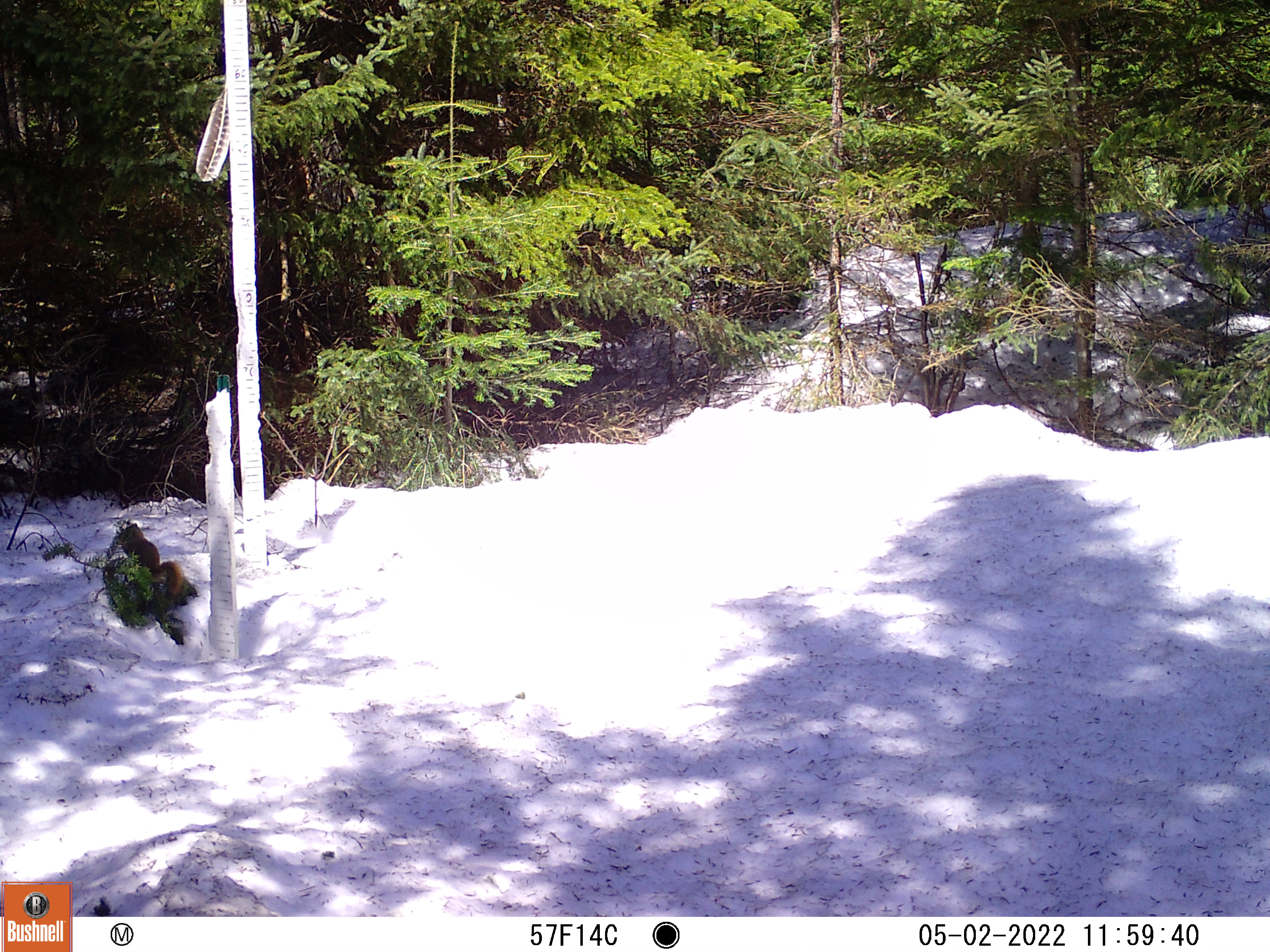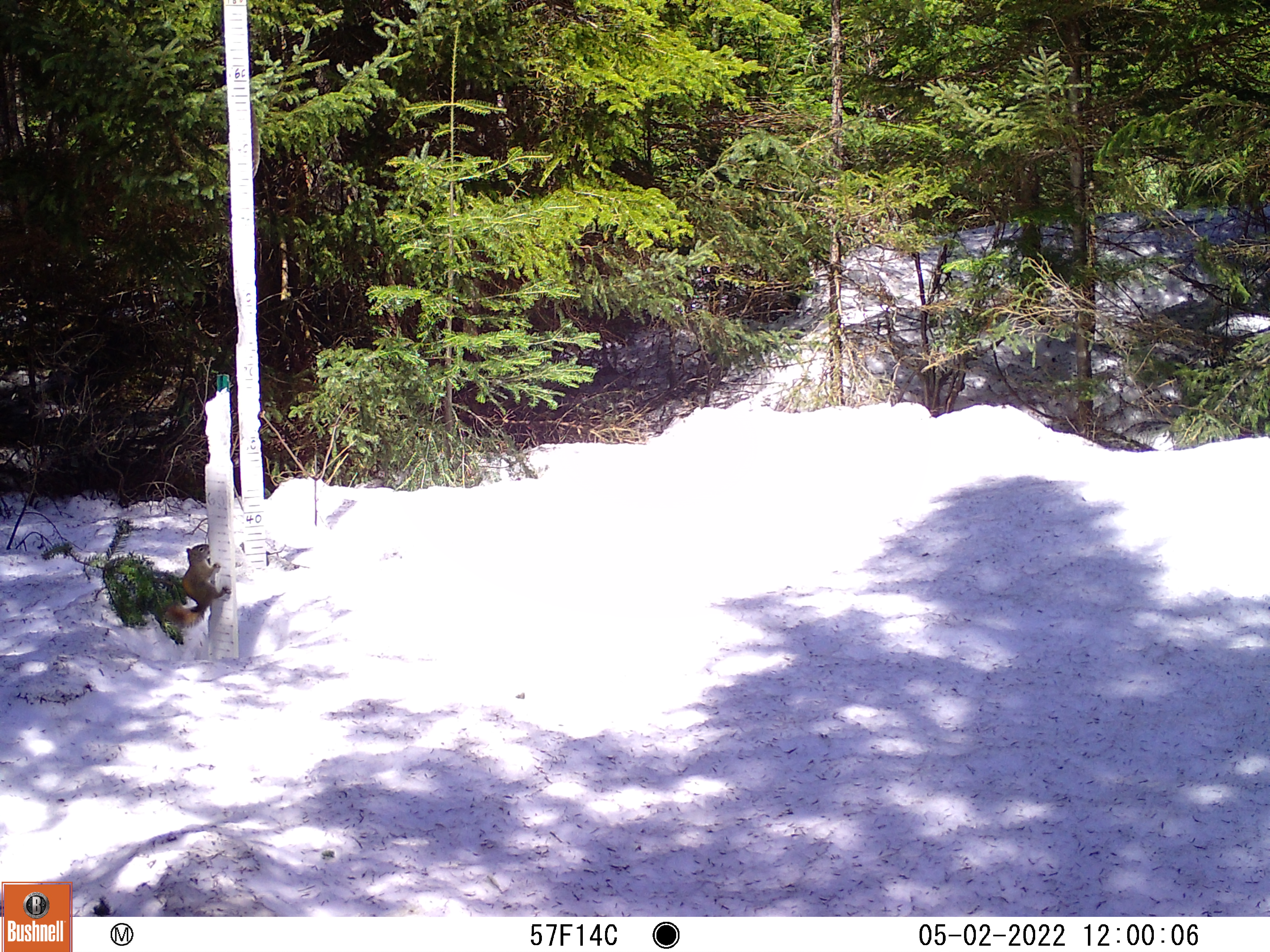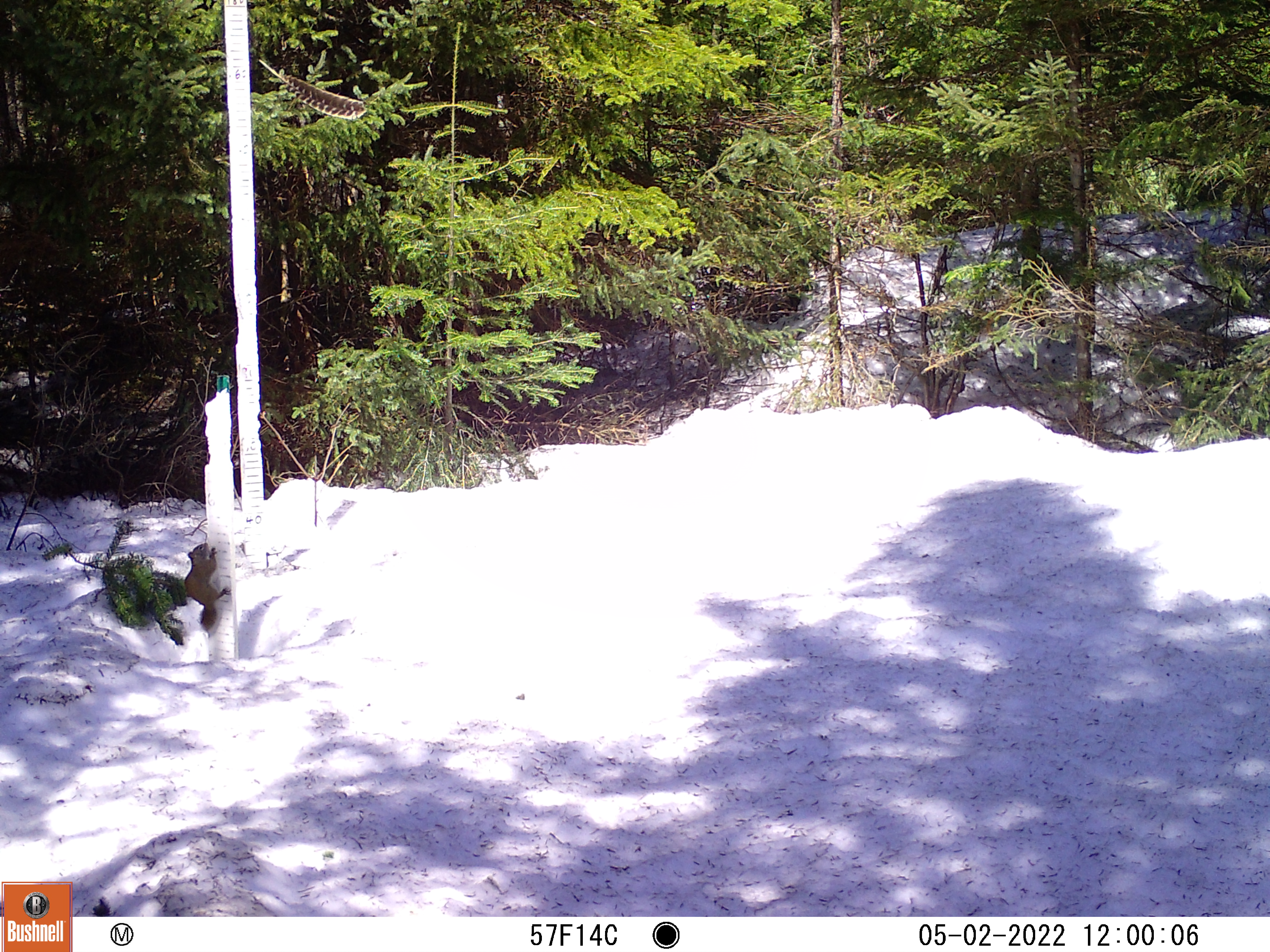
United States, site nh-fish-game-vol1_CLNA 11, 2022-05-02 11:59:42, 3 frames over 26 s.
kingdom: Animalia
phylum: Chordata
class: Mammalia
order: Rodentia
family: Sciuridae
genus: Sciurus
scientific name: Sciurus carolinensis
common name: gray squirrel